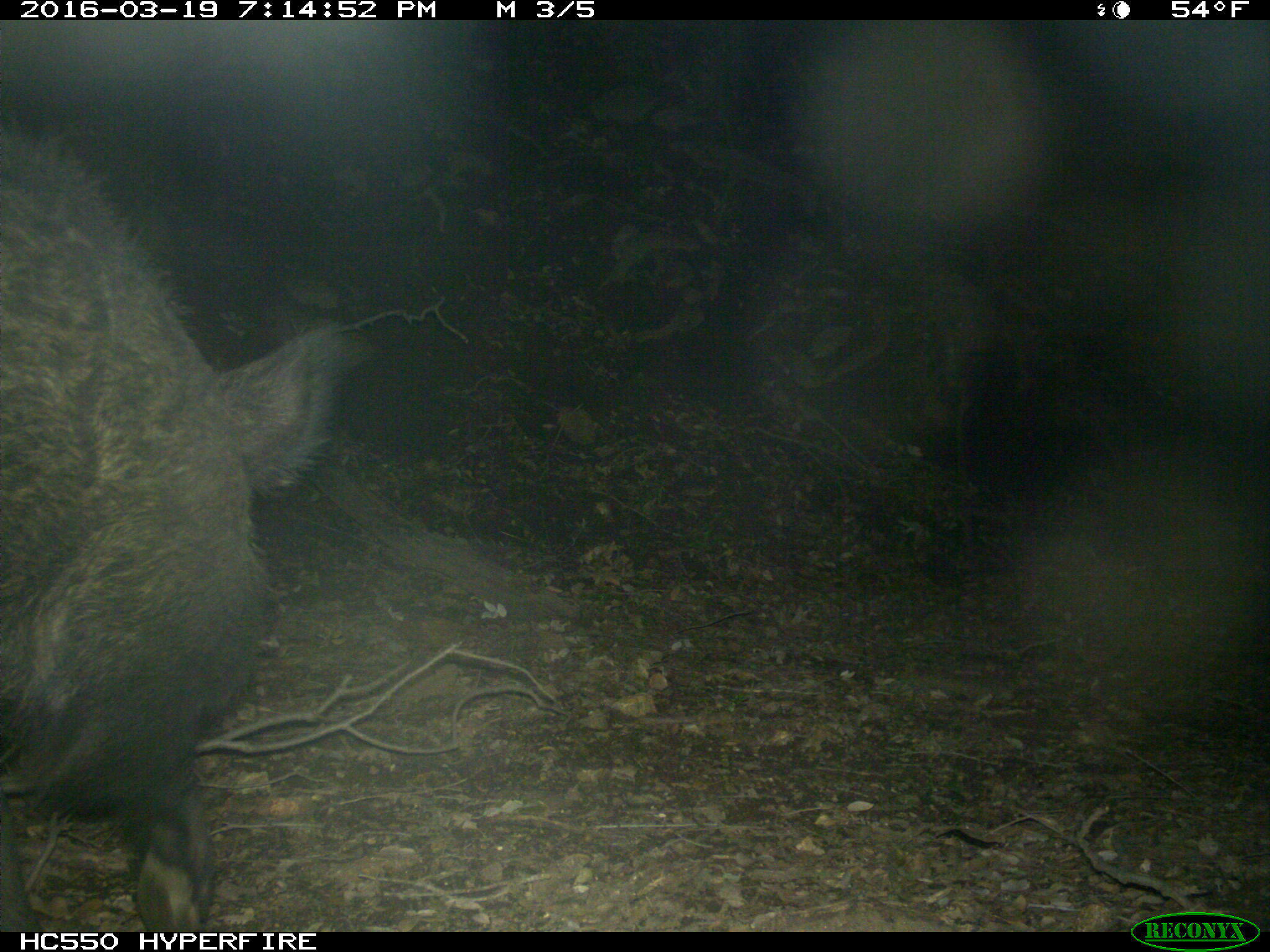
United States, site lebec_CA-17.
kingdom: Animalia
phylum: Chordata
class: Mammalia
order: Artiodactyla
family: Suidae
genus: Sus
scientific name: Sus scrofa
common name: wild boar